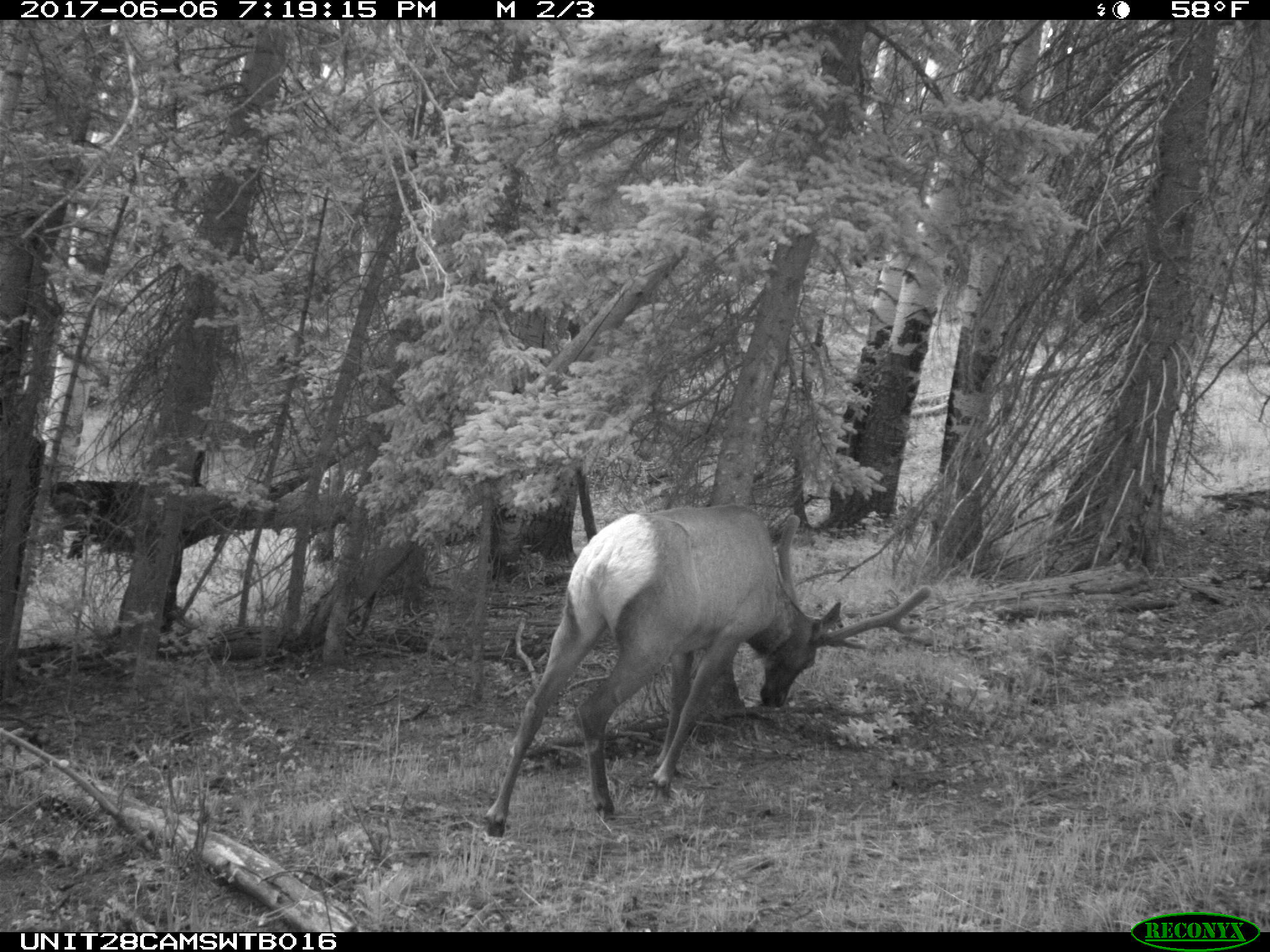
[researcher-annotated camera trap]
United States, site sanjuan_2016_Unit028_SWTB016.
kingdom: Animalia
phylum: Chordata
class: Mammalia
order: Artiodactyla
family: Cervidae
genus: Cervus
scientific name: Cervus elaphus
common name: red deer